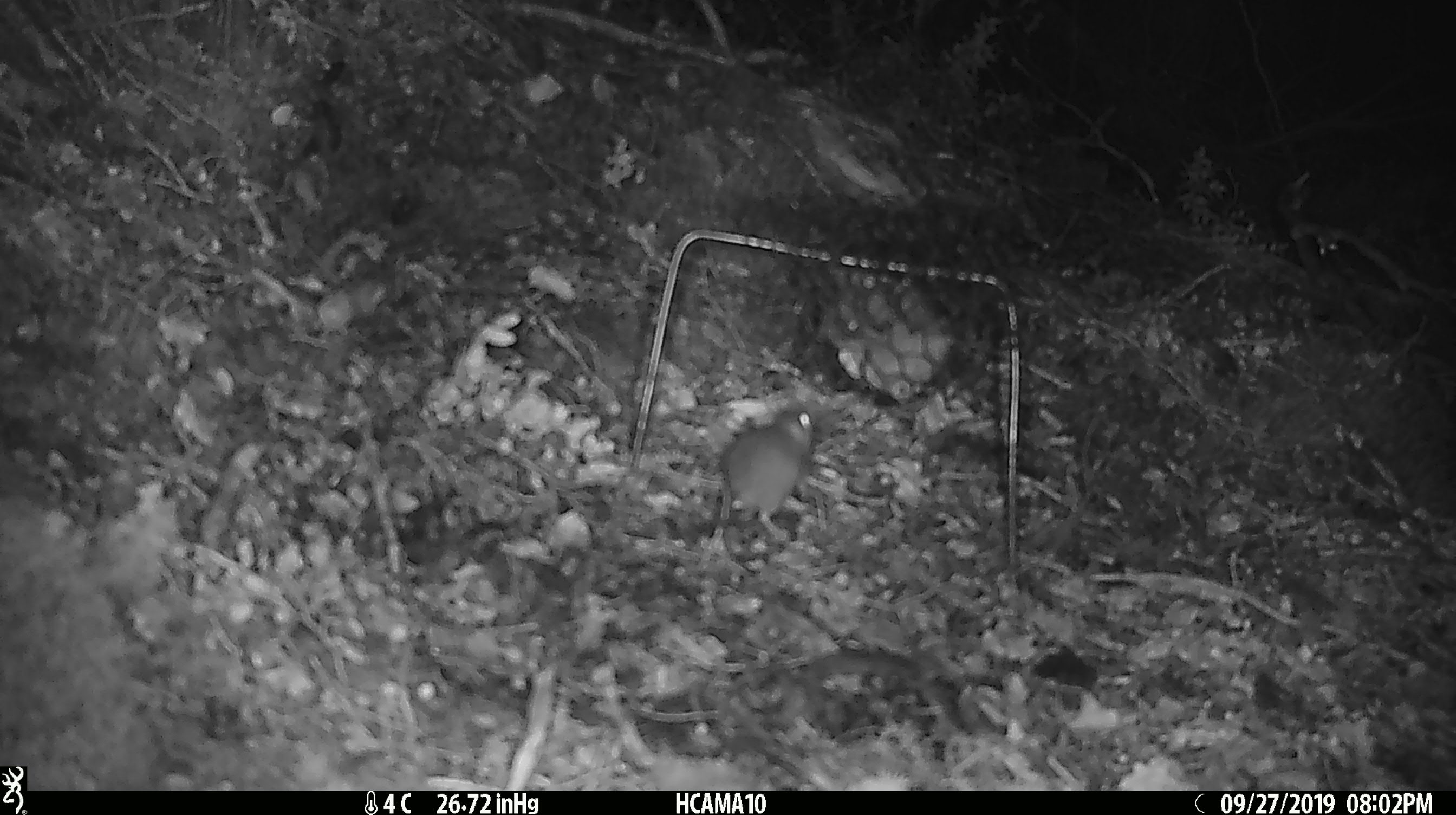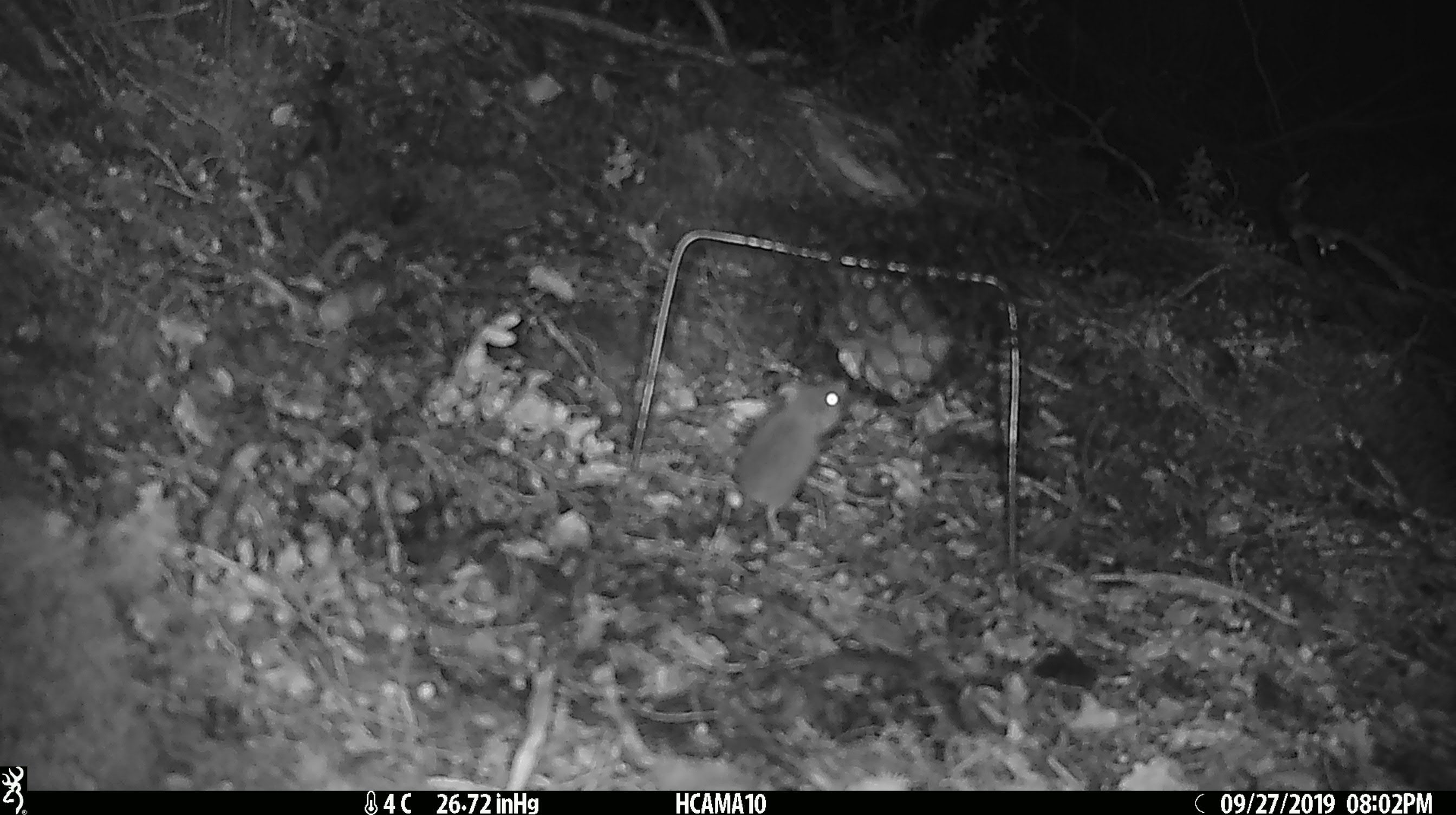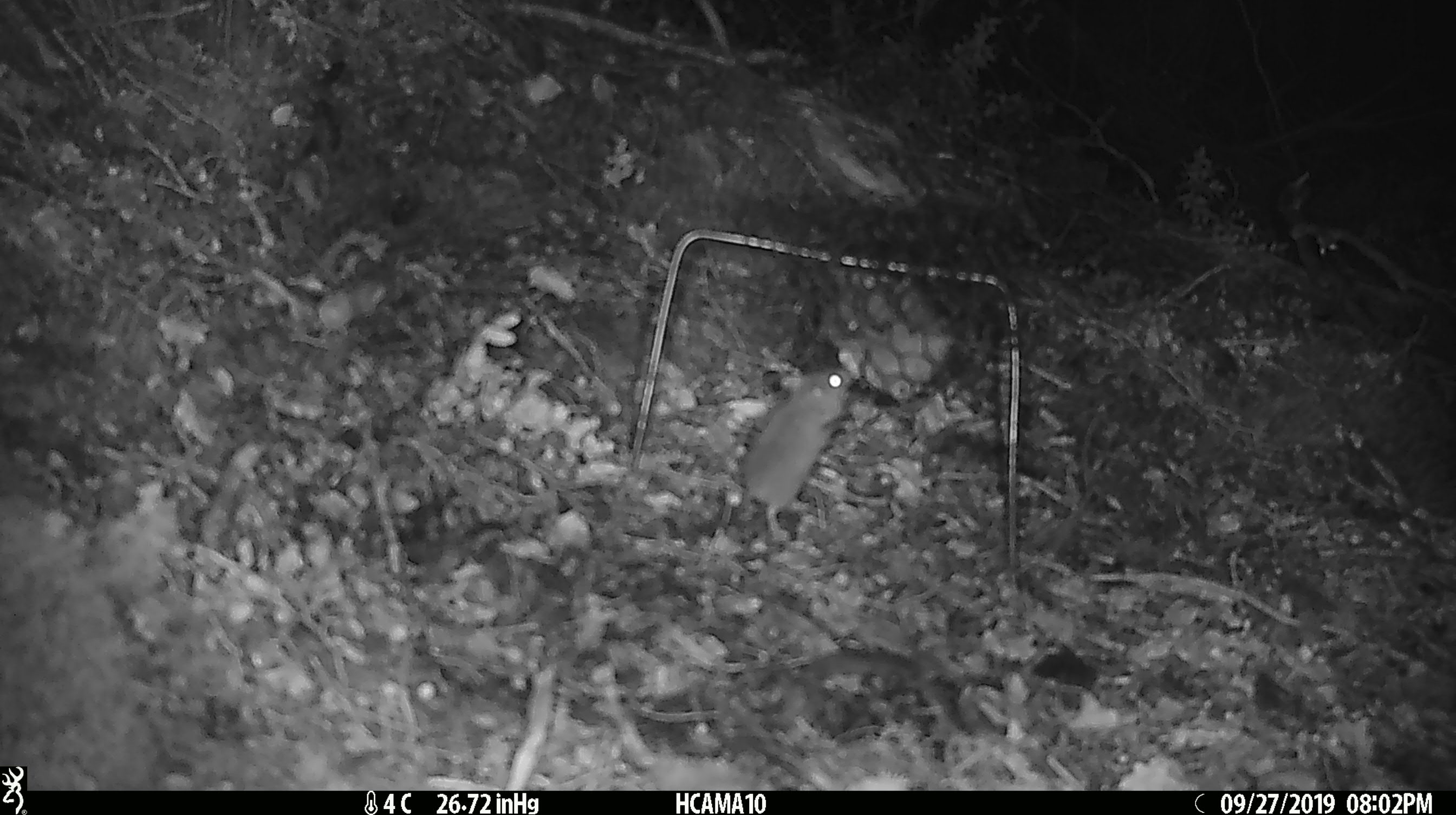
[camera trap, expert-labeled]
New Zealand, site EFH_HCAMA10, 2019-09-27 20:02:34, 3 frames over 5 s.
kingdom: Animalia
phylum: Chordata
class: Mammalia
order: Rodentia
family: Muridae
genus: Mus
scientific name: Mus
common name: mouse